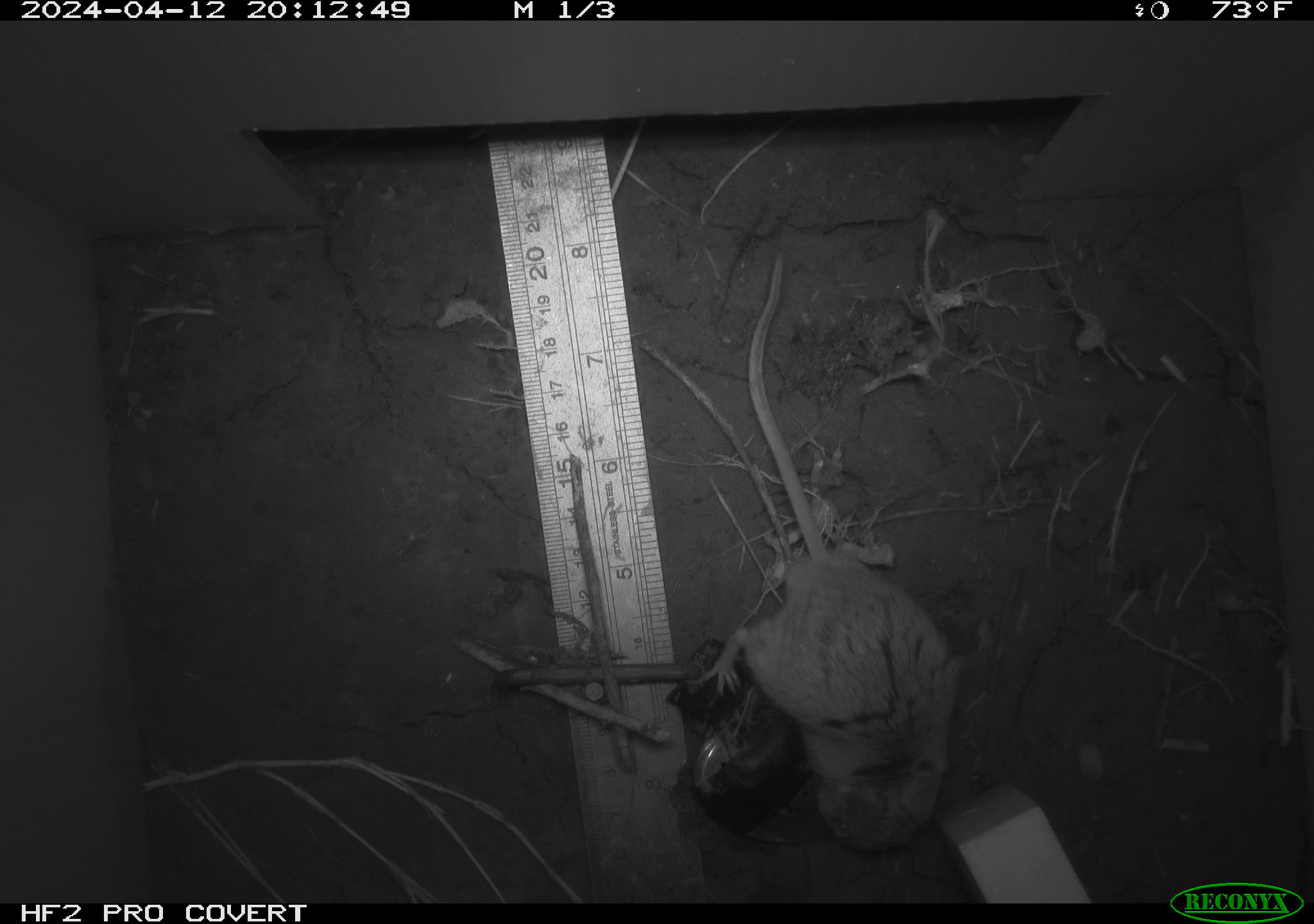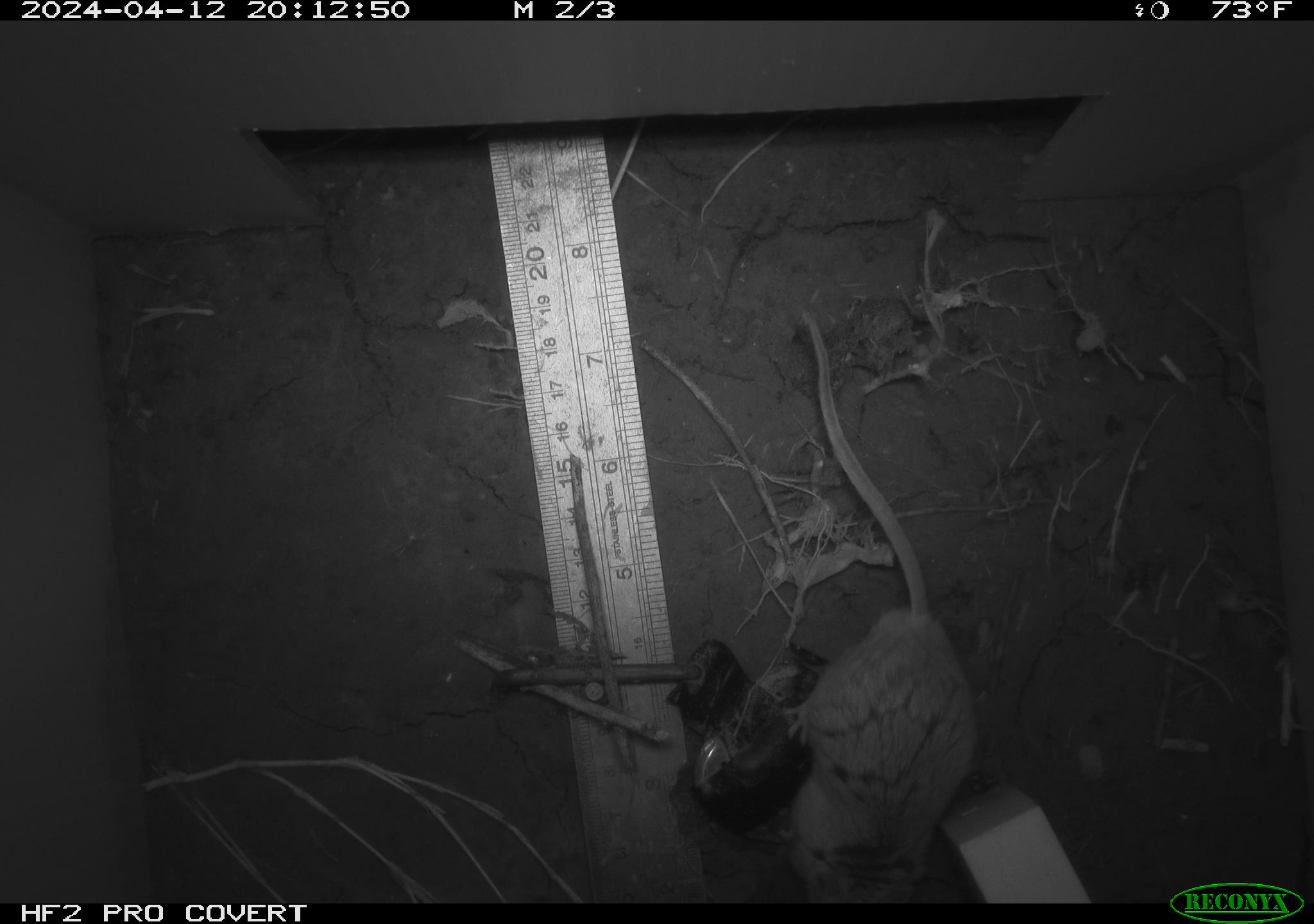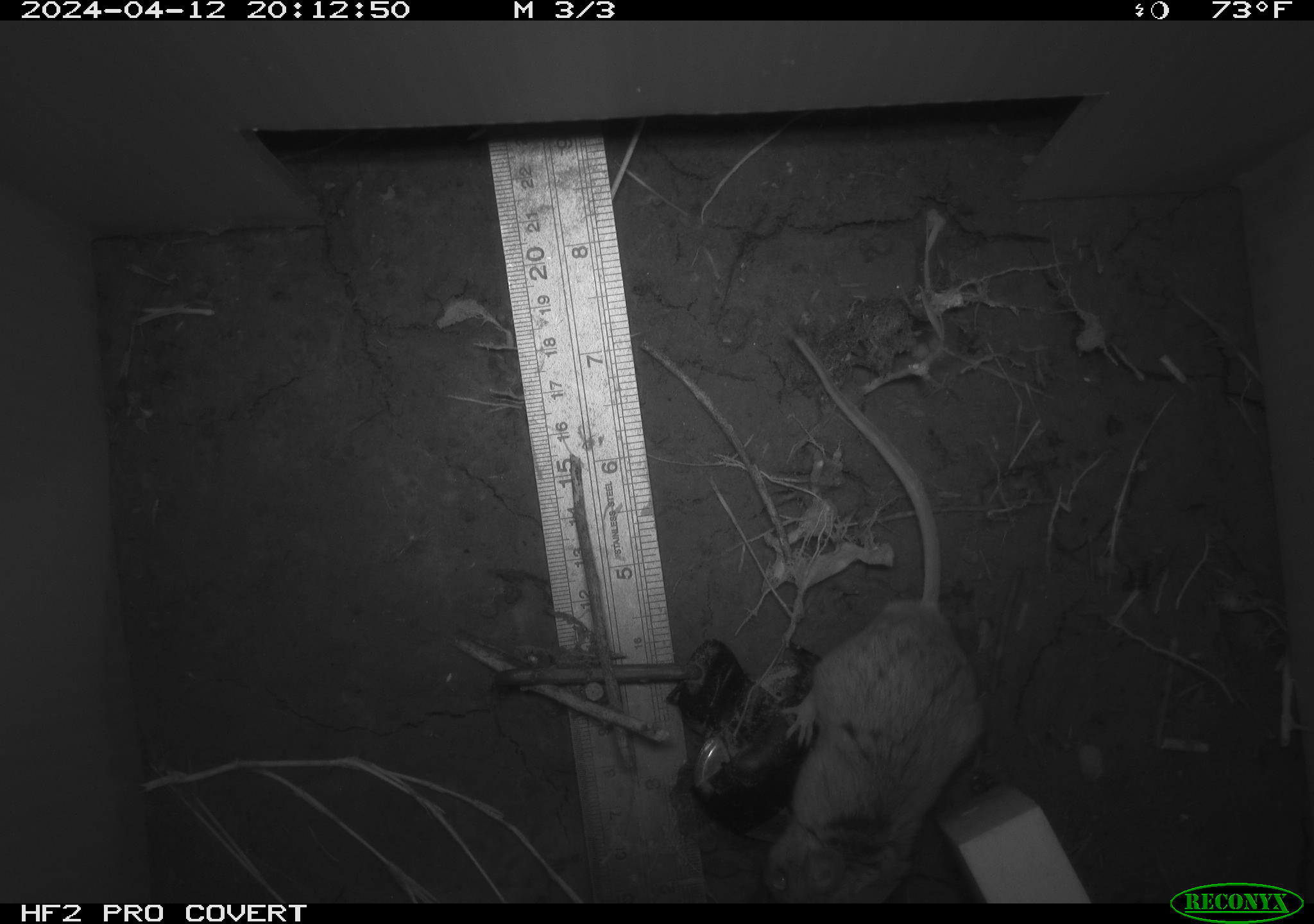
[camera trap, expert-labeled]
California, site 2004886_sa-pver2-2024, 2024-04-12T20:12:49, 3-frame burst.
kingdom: Animalia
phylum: Chordata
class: Mammalia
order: Rodentia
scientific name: Rodentia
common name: mouse species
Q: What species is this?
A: Mouse species (Rodentia).